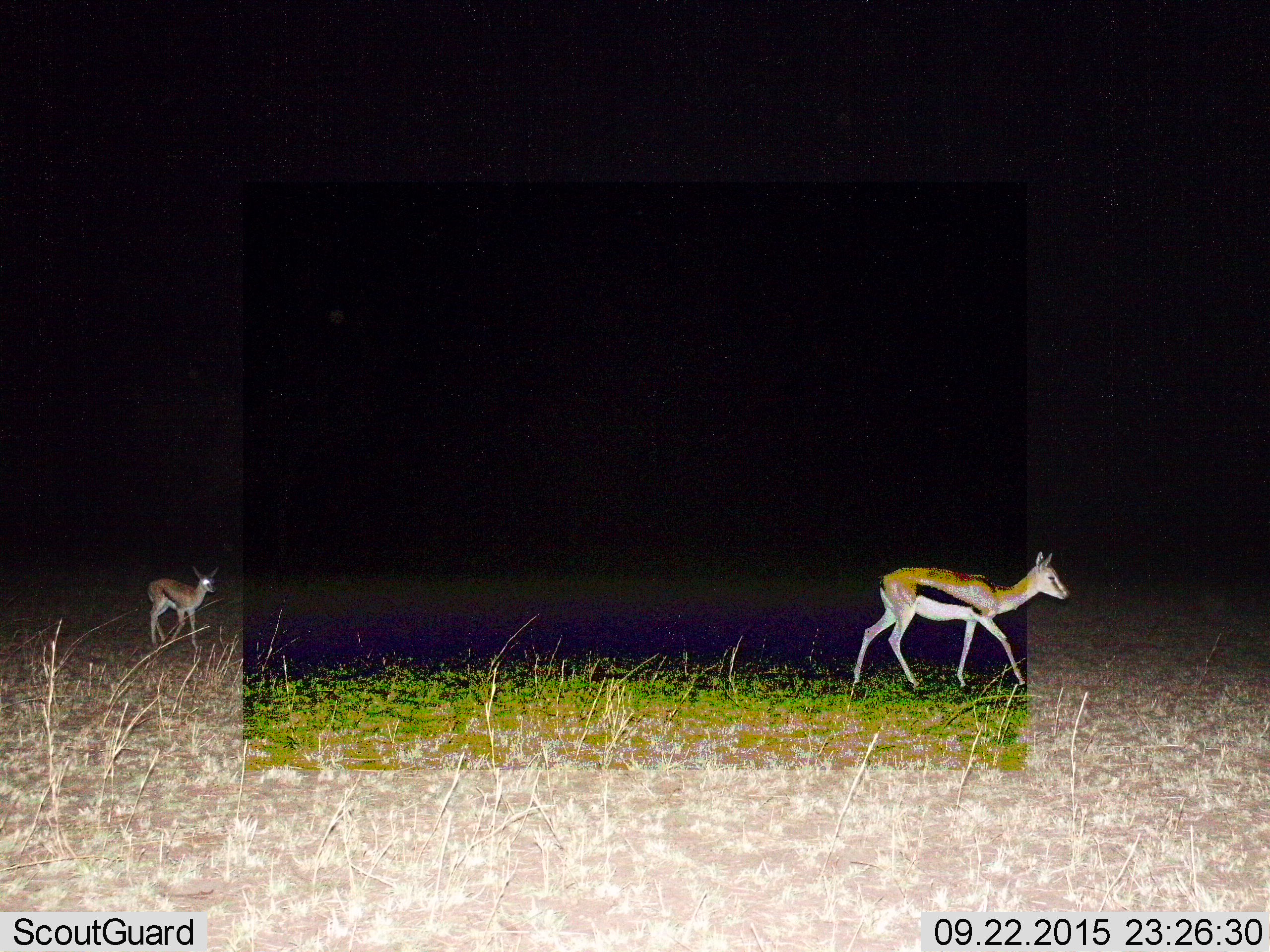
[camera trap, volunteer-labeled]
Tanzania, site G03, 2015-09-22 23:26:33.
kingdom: Animalia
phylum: Chordata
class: Mammalia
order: Artiodactyla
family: Bovidae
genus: Eudorcas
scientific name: Eudorcas thomsonii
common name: thomson's gazelle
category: gazellethomsons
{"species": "gazellethomsons (thomson's gazelle) (Eudorcas thomsonii)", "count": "2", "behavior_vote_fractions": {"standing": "6%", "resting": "0%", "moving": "100%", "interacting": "0%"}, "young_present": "50%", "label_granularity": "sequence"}